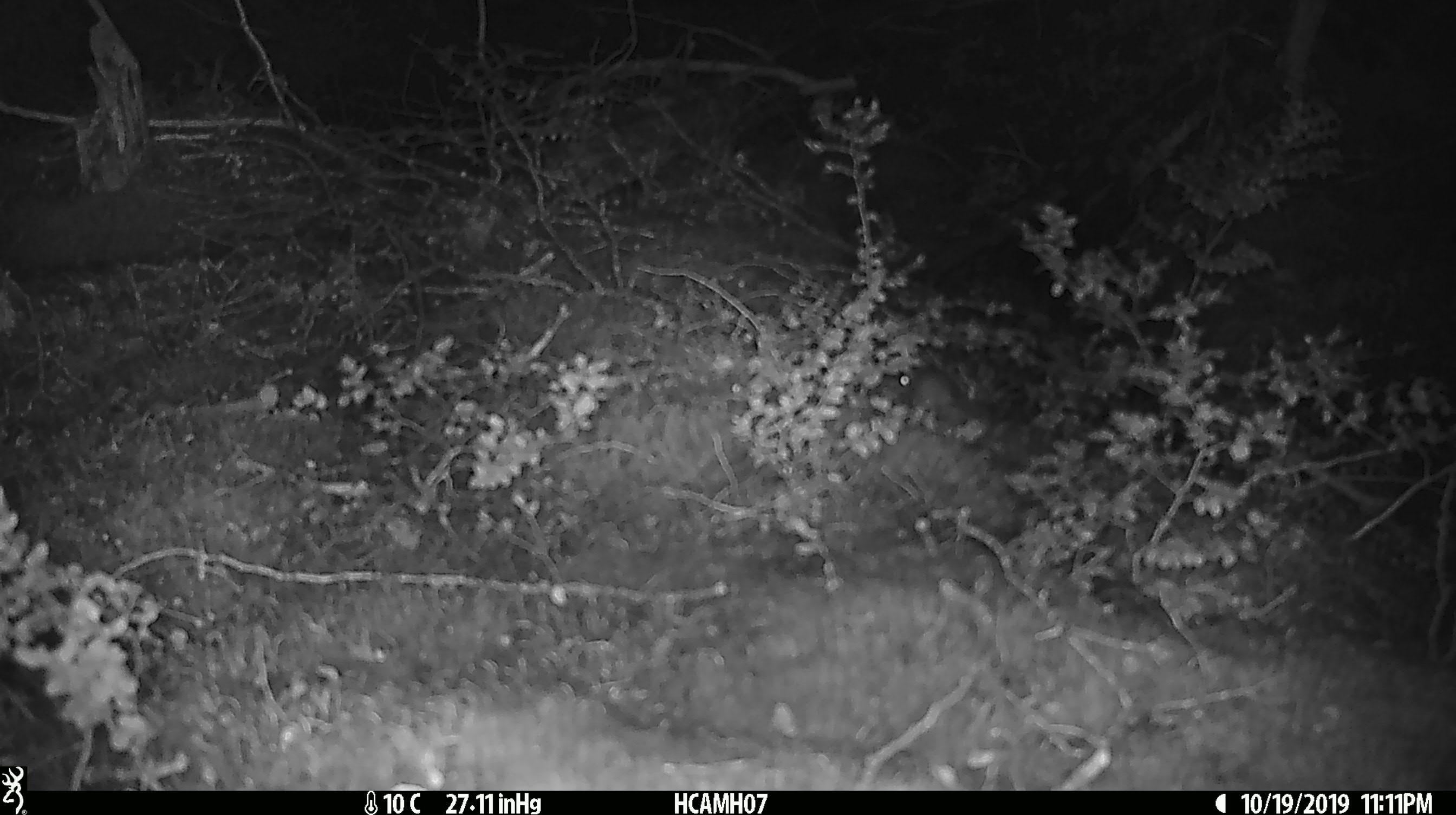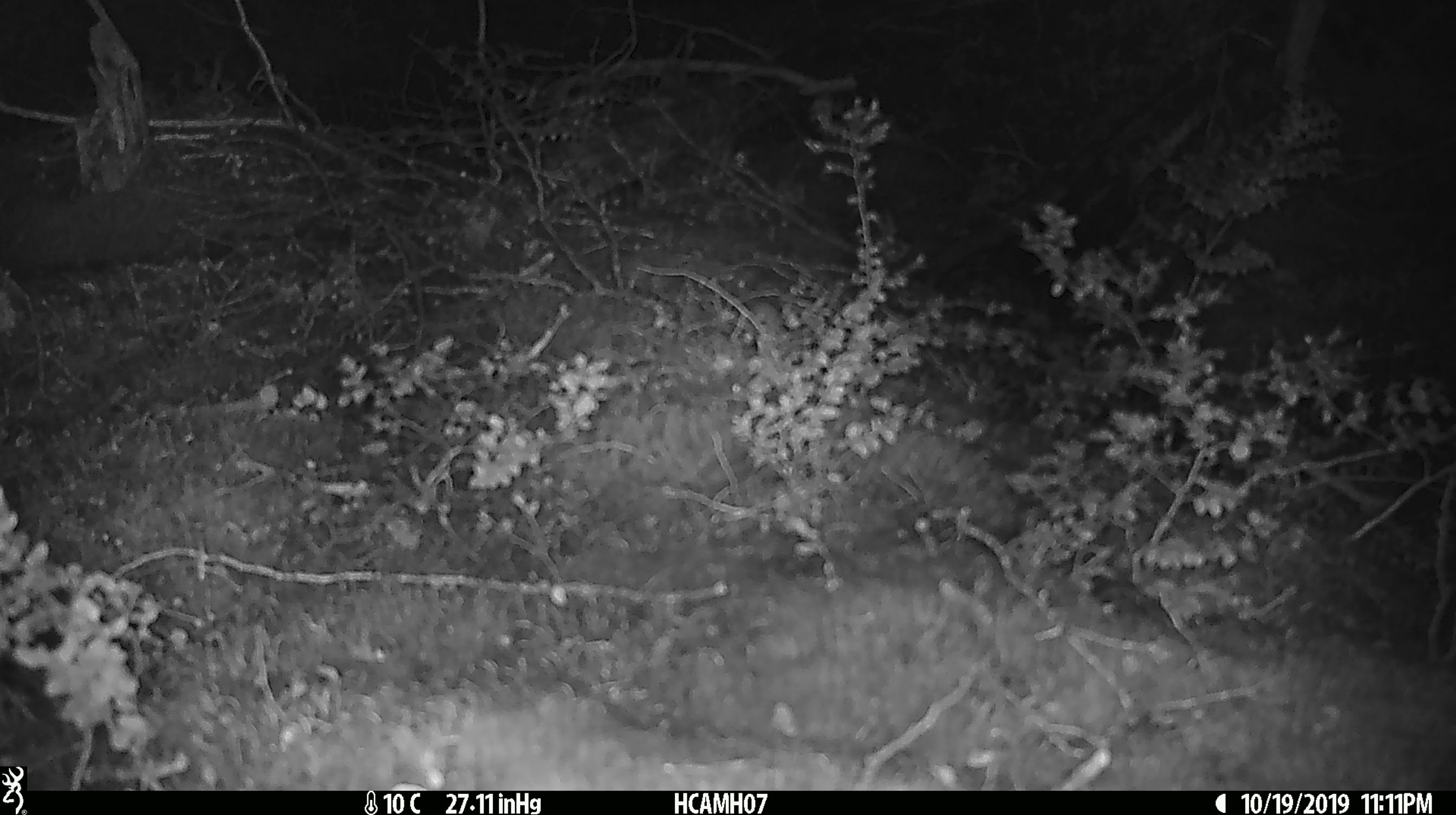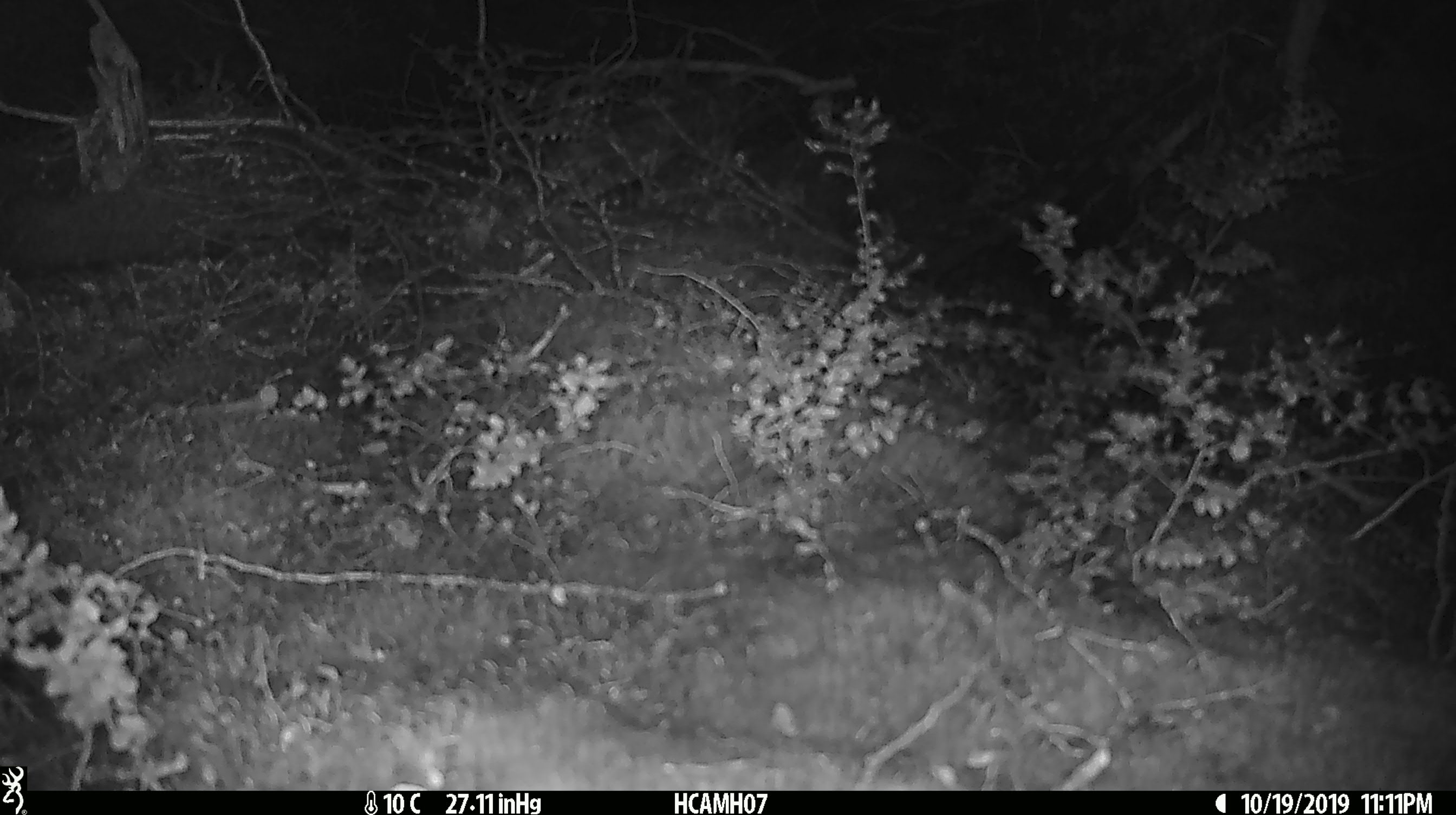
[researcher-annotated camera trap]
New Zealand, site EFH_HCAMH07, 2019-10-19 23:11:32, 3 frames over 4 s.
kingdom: Animalia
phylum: Chordata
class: Mammalia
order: Rodentia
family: Muridae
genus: Mus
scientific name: Mus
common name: mouse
Mouse (Mus).